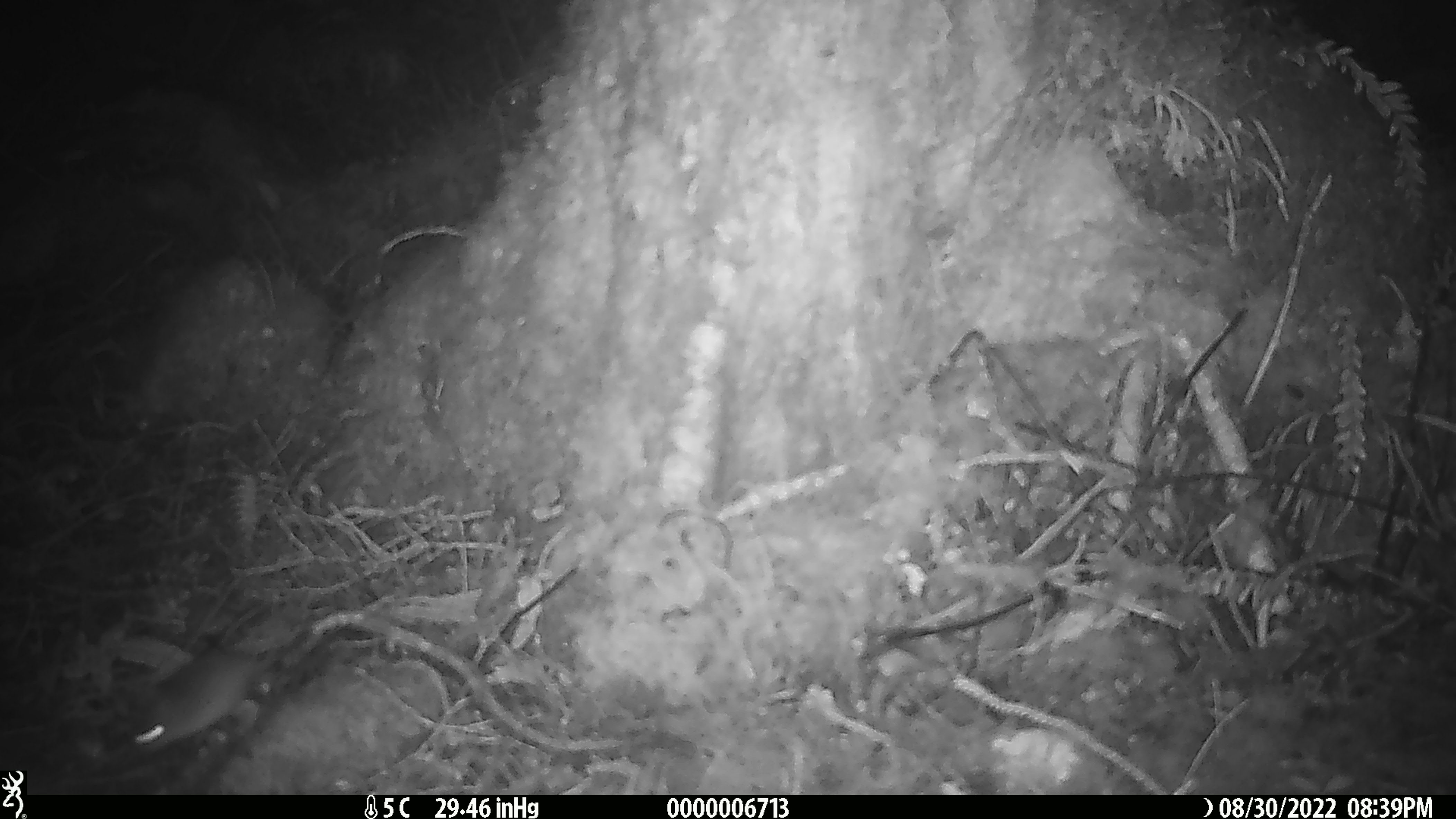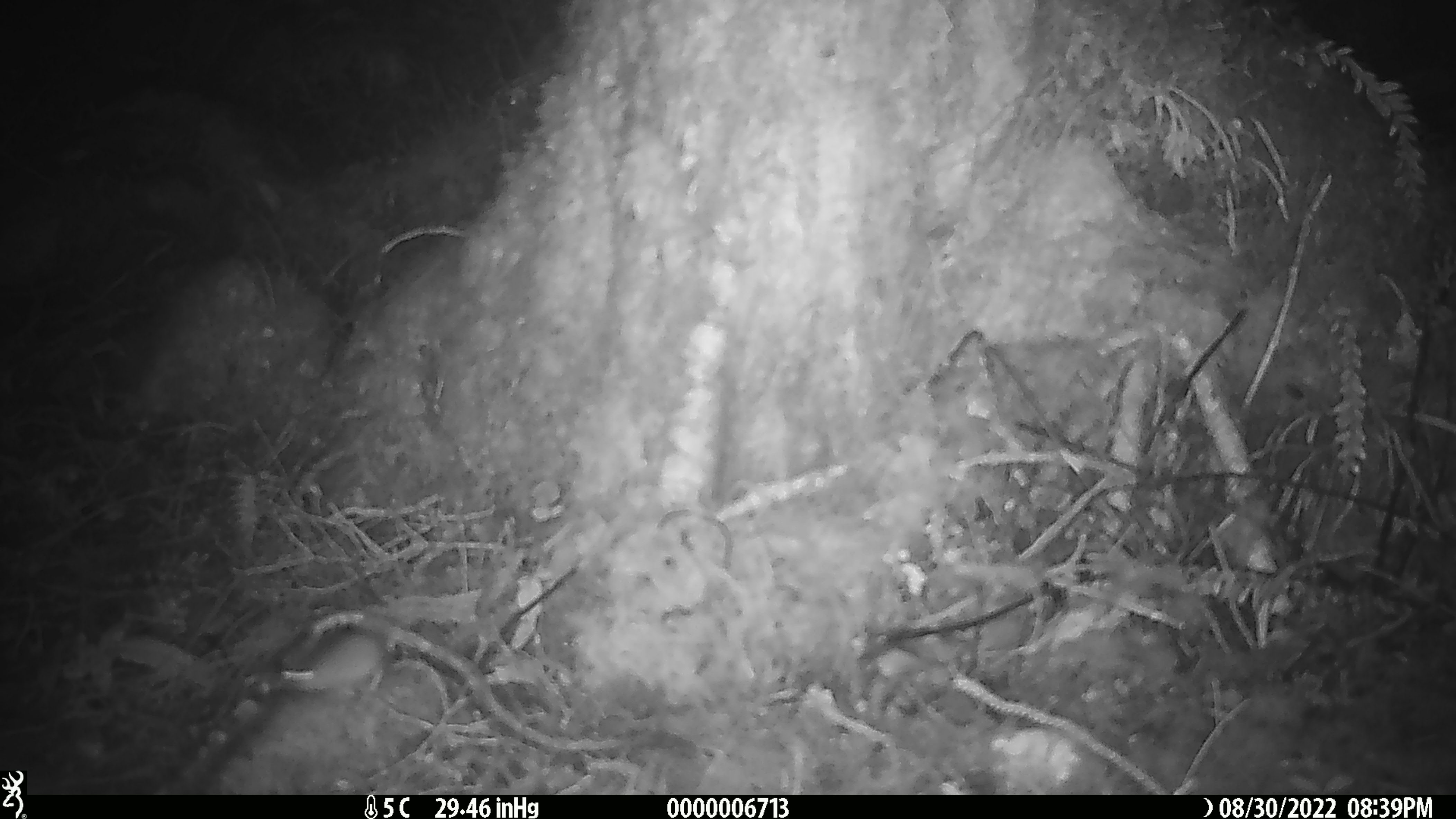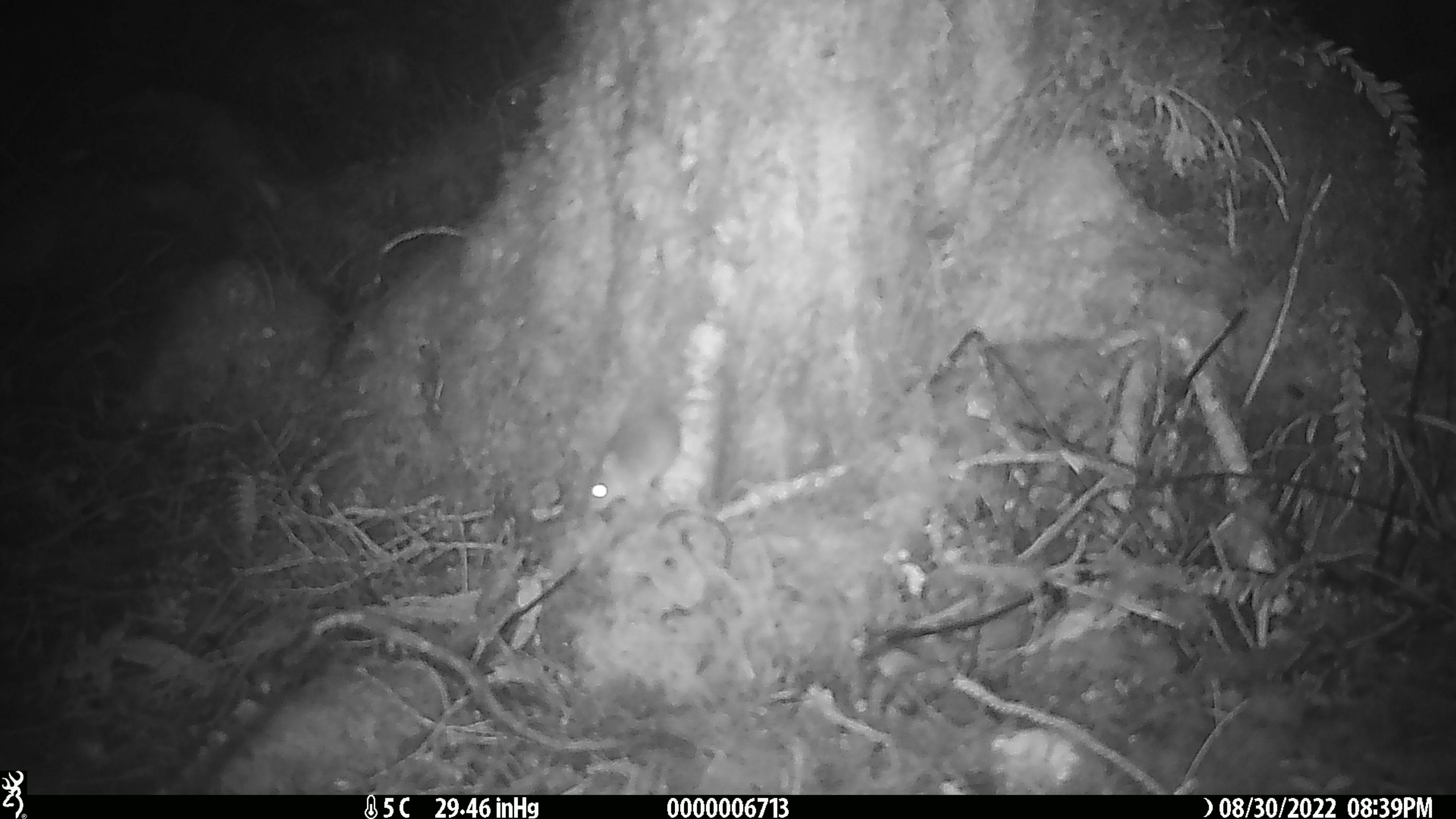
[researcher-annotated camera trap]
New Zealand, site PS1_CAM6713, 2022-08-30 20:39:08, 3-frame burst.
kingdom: Animalia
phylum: Chordata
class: Mammalia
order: Rodentia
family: Muridae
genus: Mus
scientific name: Mus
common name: mouse